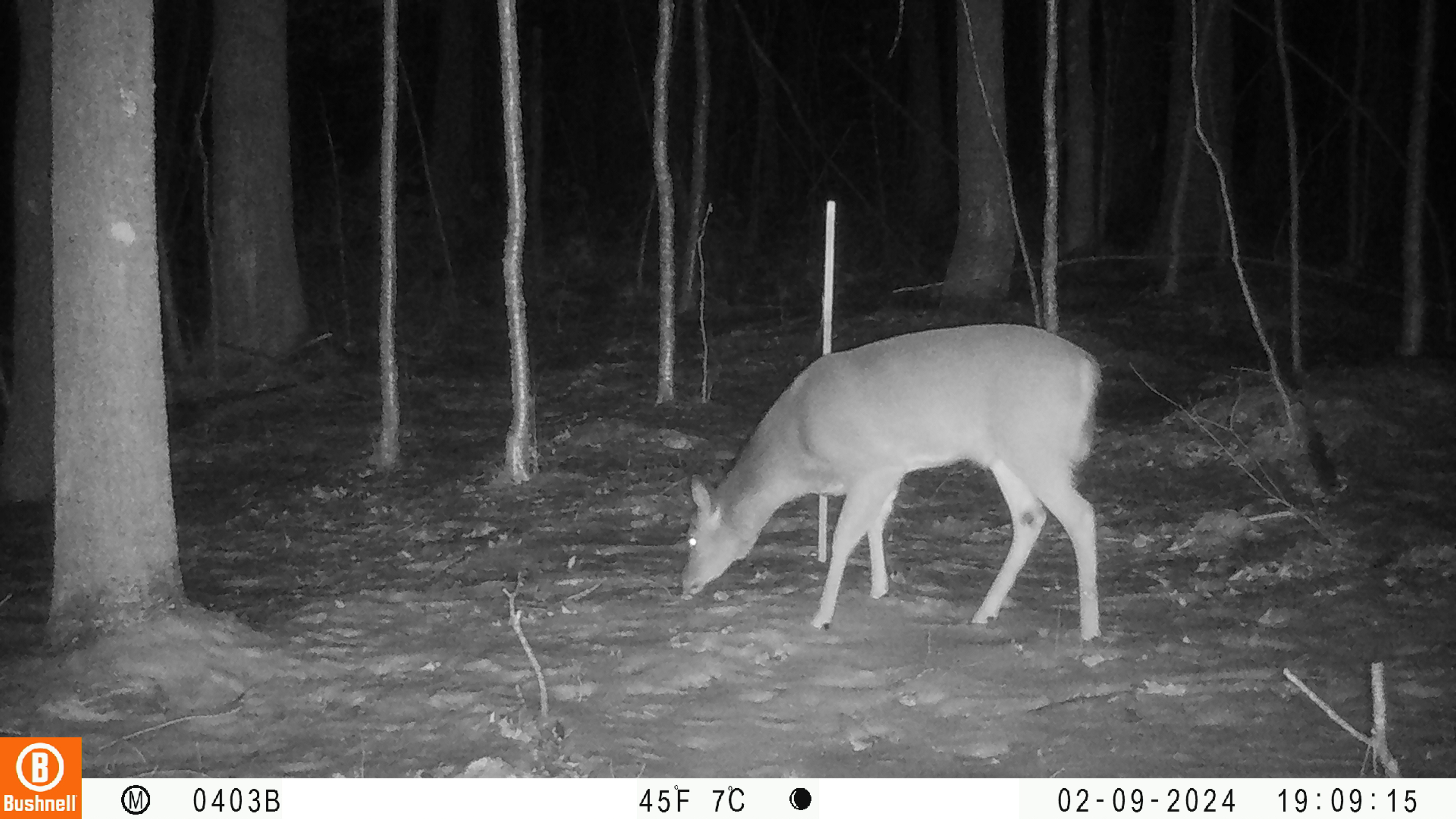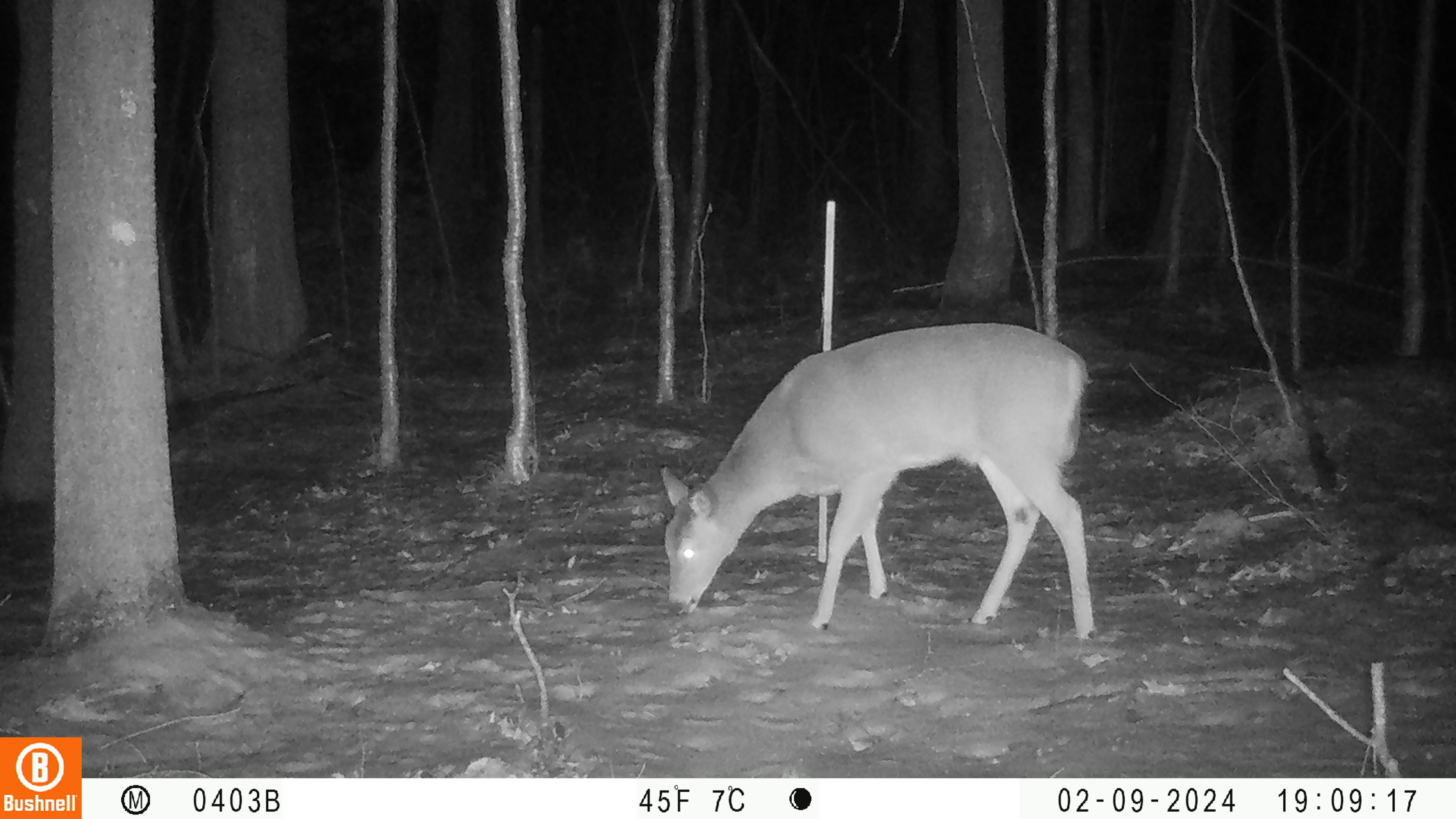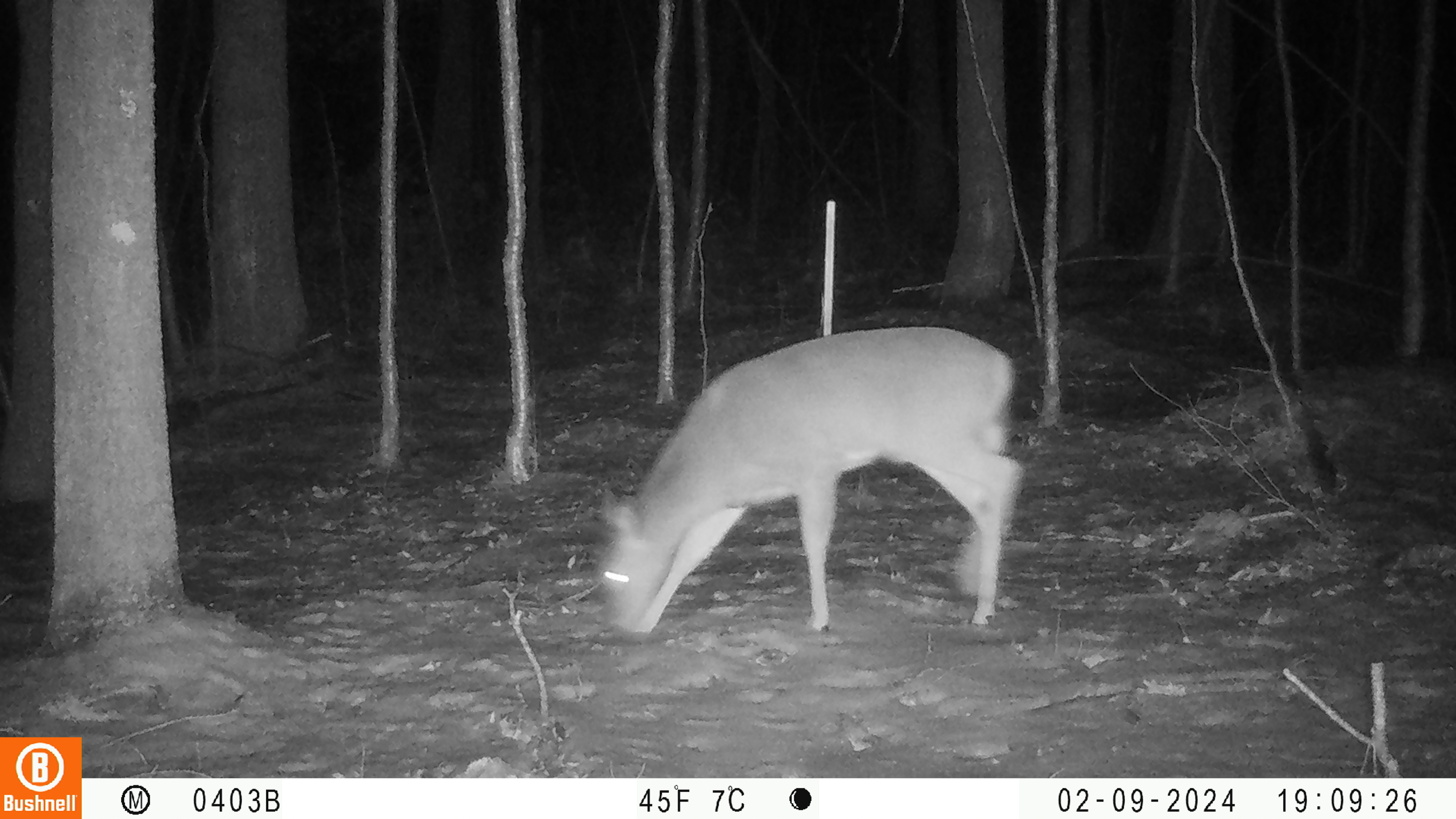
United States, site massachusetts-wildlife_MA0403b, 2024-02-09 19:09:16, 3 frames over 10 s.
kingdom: Animalia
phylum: Chordata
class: Mammalia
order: Artiodactyla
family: Cervidae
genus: Odocoileus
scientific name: Odocoileus virginianus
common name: white-tailed deer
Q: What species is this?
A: White-tailed deer (Odocoileus virginianus).